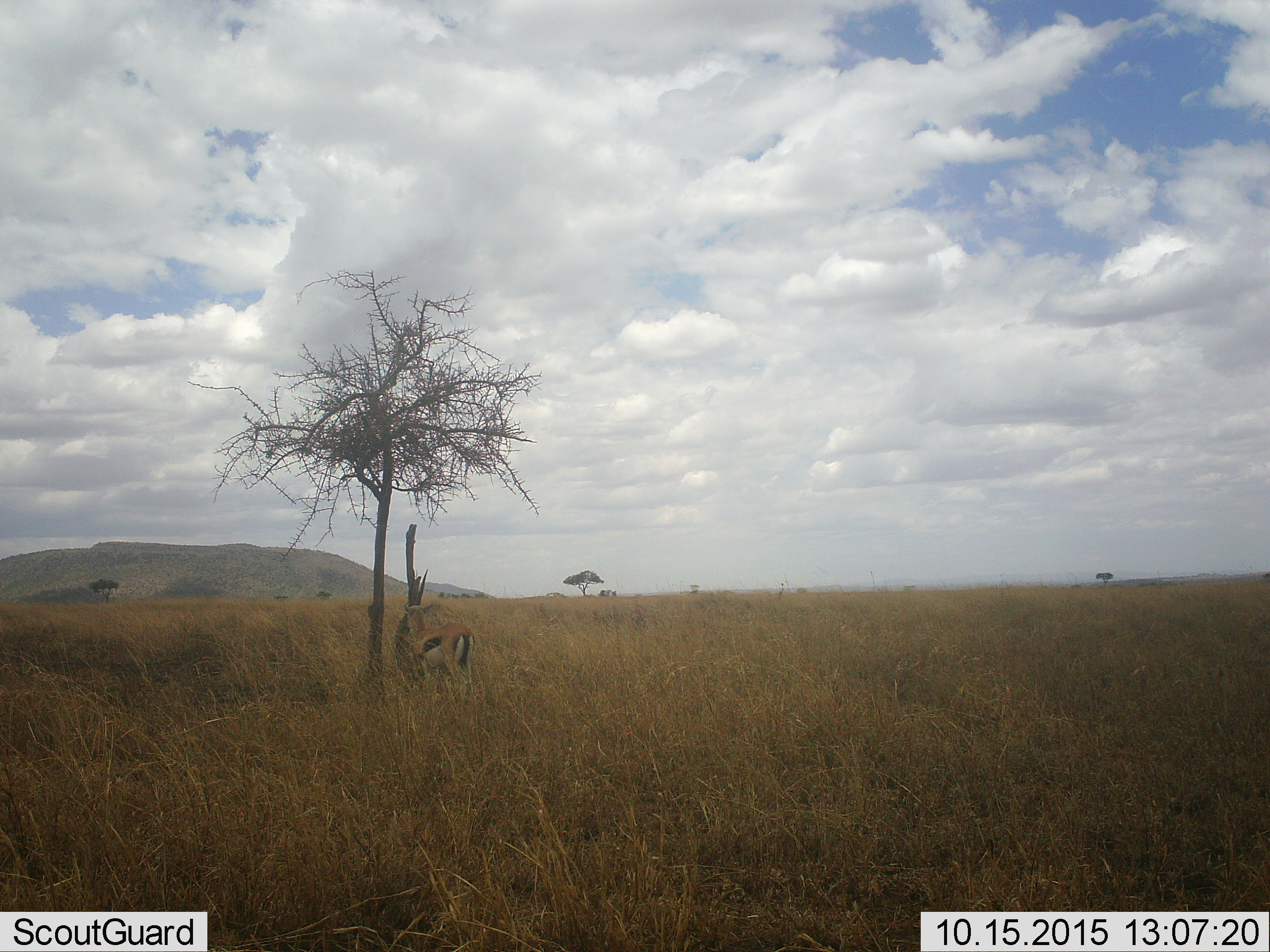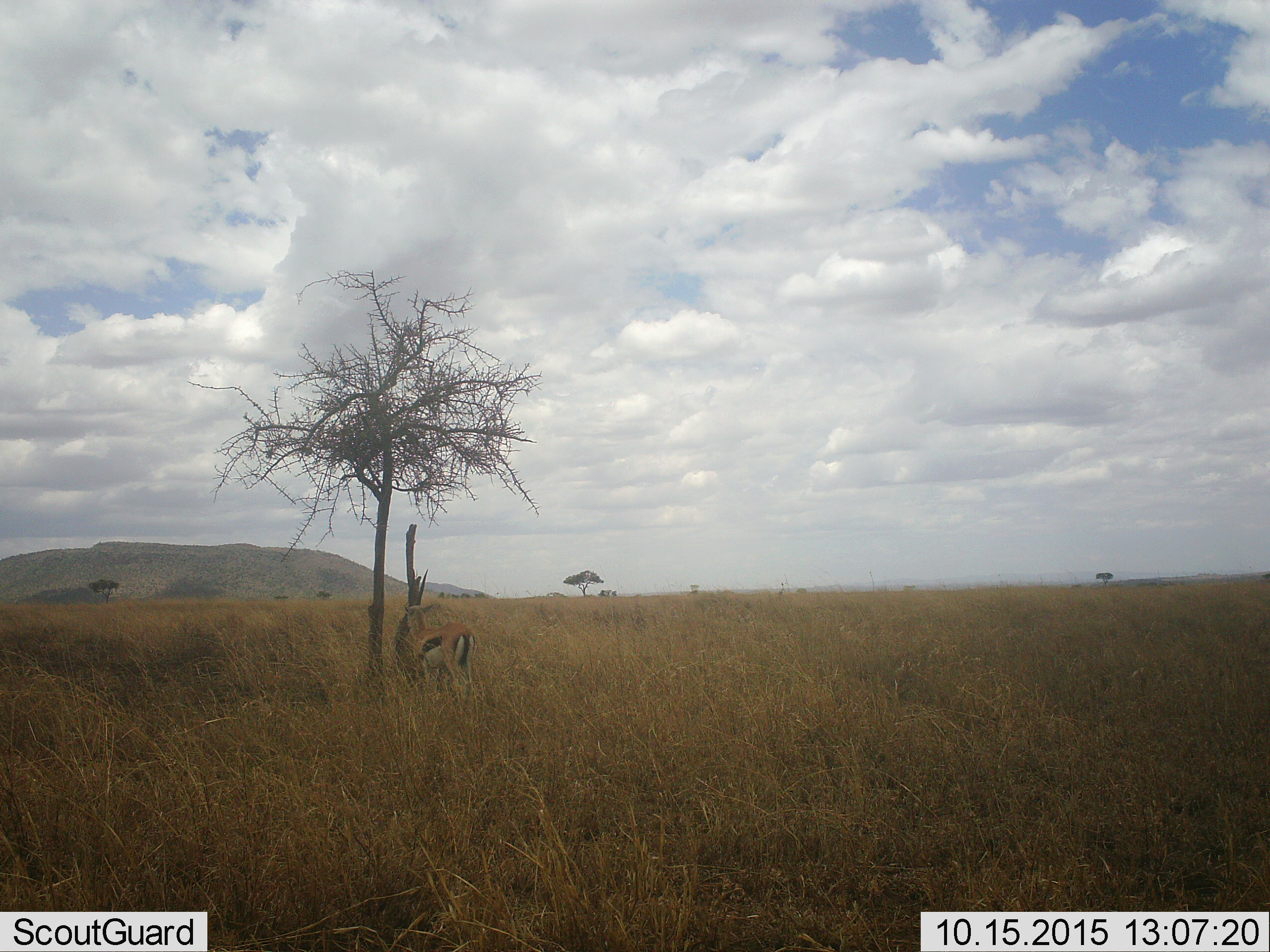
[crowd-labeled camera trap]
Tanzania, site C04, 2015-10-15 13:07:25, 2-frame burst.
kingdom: Animalia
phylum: Chordata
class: Mammalia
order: Artiodactyla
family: Bovidae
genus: Eudorcas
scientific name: Eudorcas thomsonii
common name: thomson's gazelle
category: gazellethomsons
Gazellethomsons (thomson's gazelle) (Eudorcas thomsonii), count 1. Behavior (volunteer vote fractions): standing 94%, resting 0%, moving 0%, interacting 0%. Young present (vote fraction): 0%. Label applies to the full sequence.